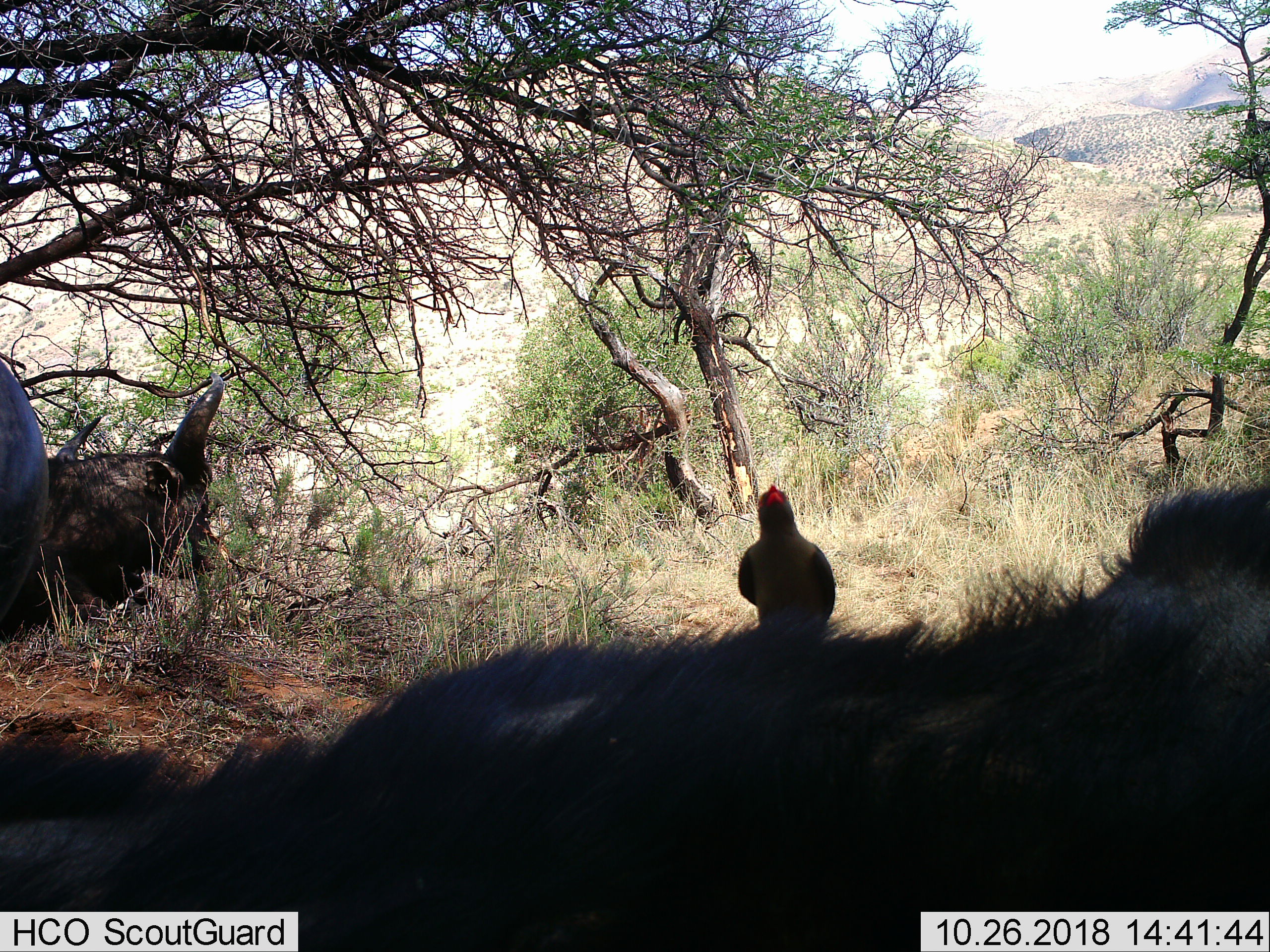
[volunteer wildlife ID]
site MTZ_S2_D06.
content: unidentified animal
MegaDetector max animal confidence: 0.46